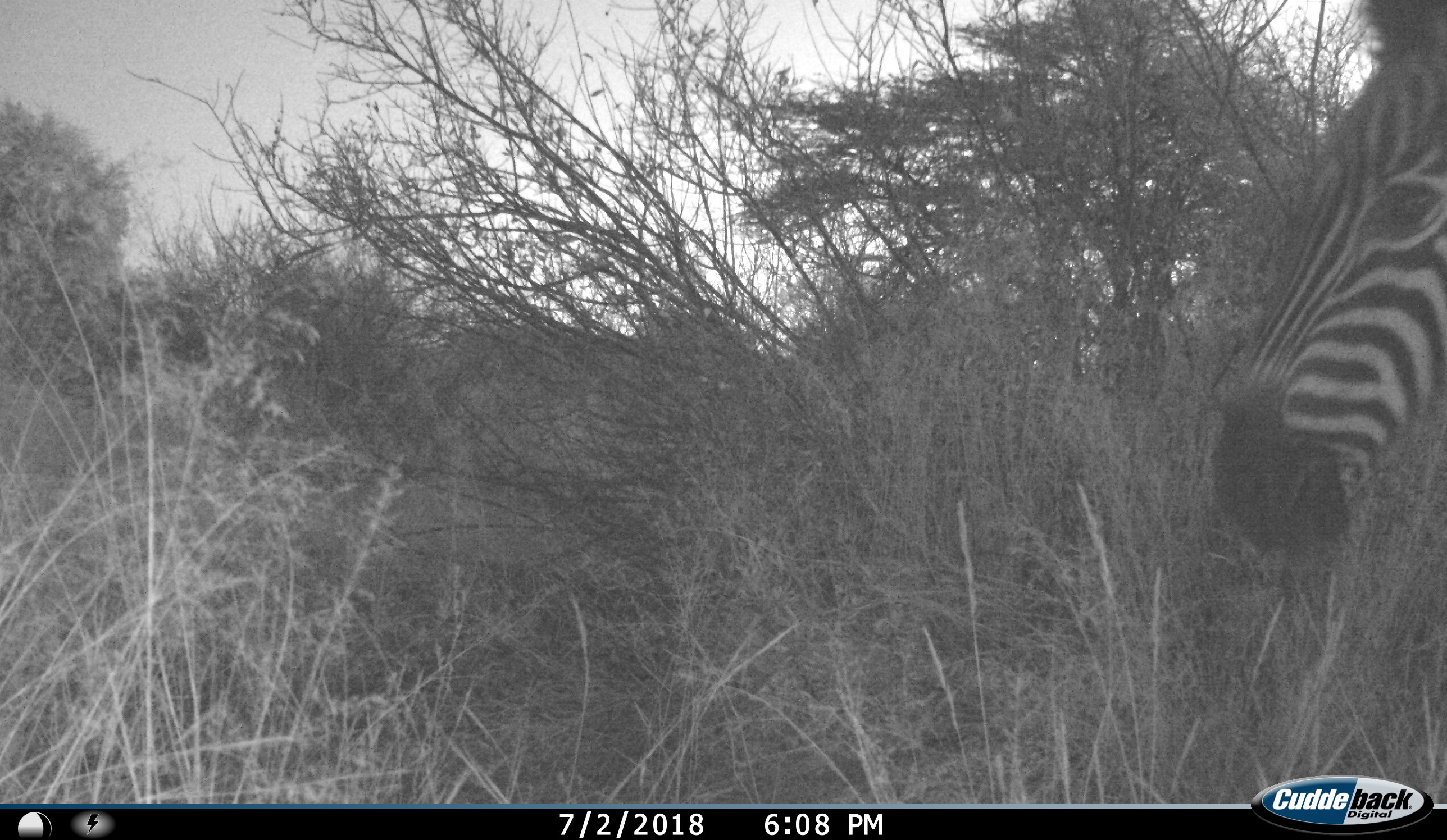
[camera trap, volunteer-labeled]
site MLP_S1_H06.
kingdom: Animalia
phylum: Chordata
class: Mammalia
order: Perissodactyla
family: Equidae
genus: Equus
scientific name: Equus quagga burchellii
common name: burchell's zebra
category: zebraburchells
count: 1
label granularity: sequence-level